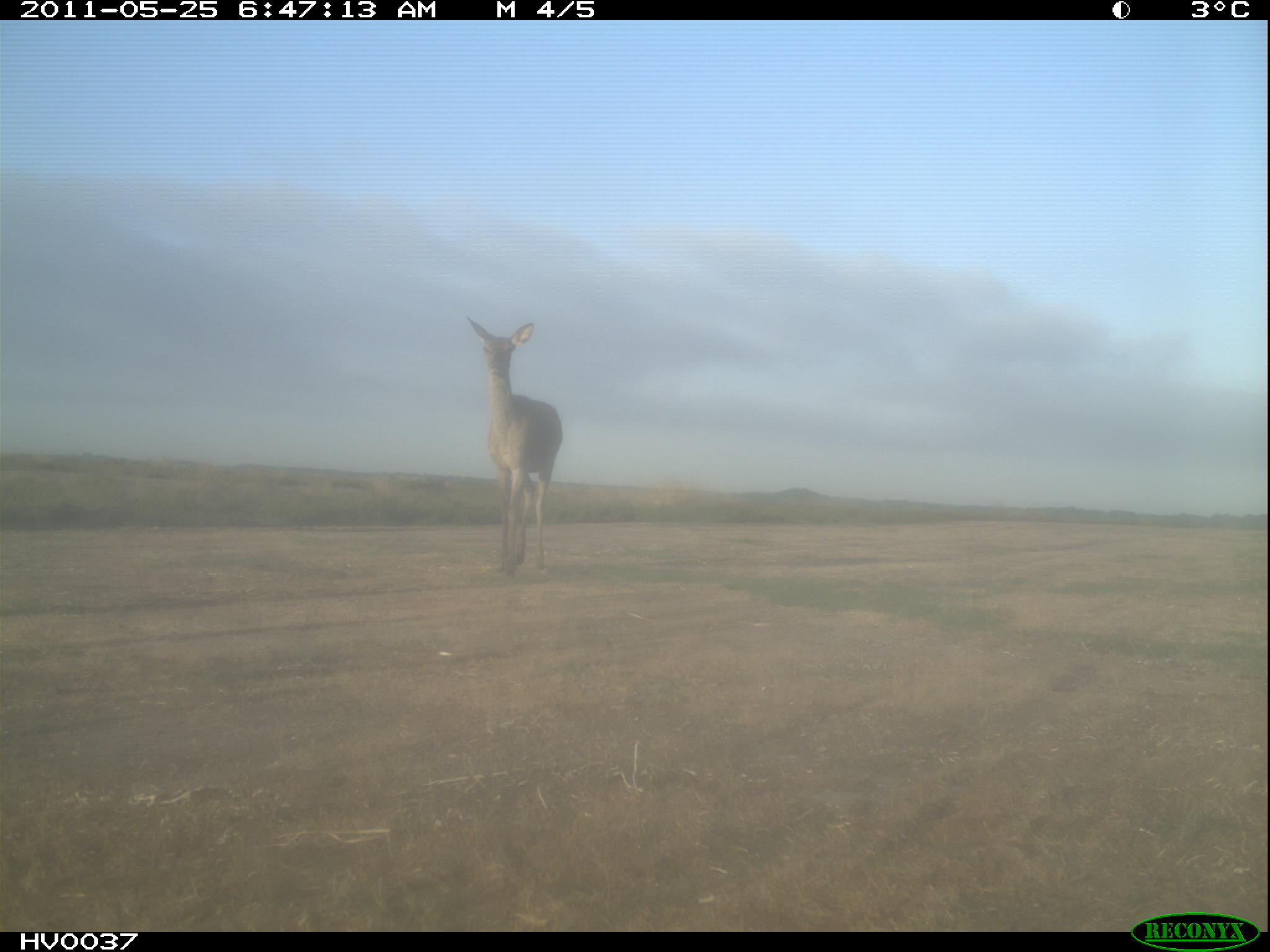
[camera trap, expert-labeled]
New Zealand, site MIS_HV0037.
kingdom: Animalia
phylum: Chordata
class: Mammalia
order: Artiodactyla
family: Cervidae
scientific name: Cervidae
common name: deer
Deer (Cervidae).